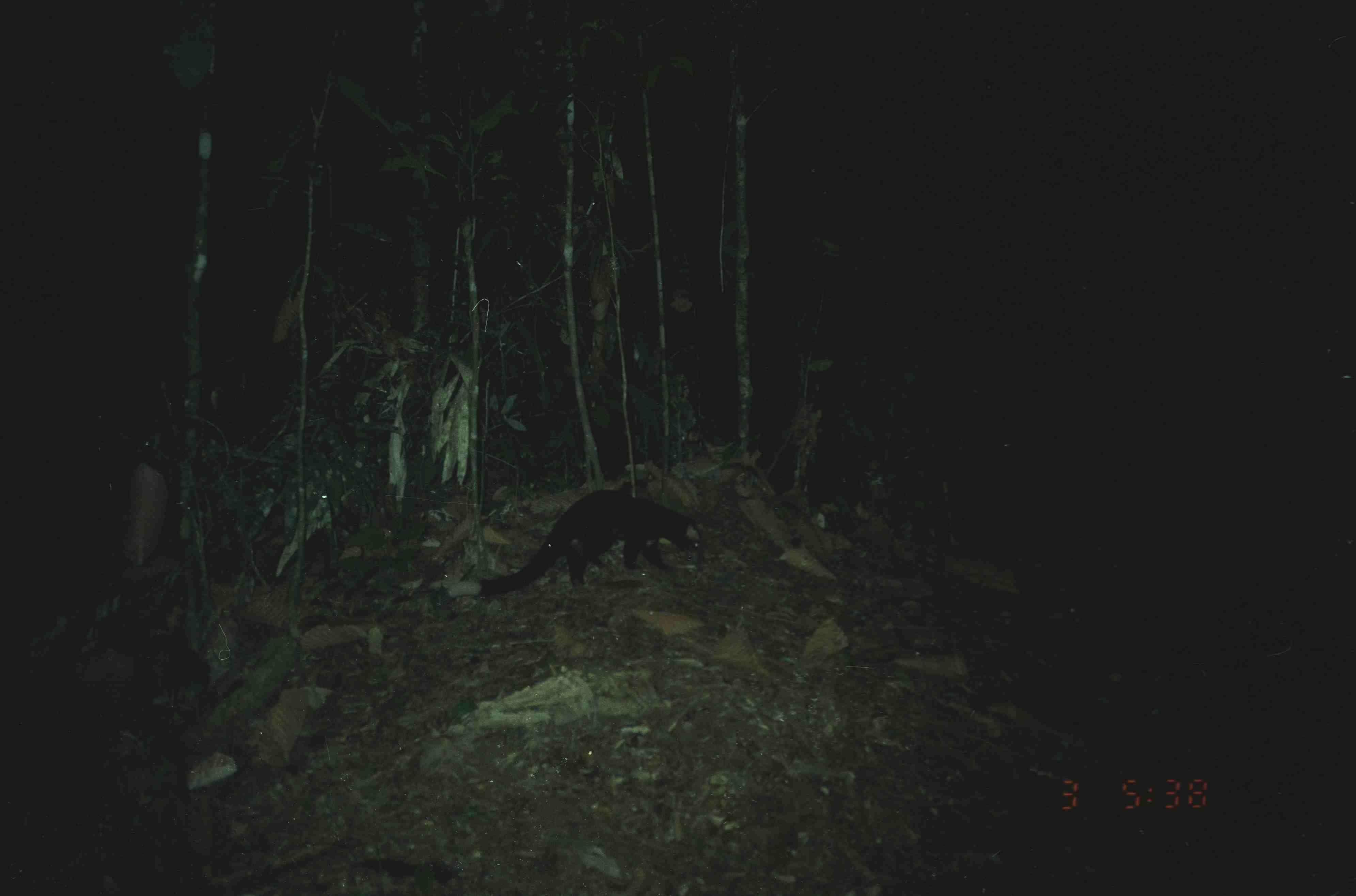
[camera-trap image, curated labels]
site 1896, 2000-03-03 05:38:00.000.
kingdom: Animalia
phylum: Chordata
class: Mammalia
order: Carnivora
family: Viverridae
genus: Paguma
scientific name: Paguma larvata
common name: masked palm civet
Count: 1.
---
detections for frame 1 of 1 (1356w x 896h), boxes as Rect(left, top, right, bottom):
paguma larvata: Rect(477, 489, 700, 598)